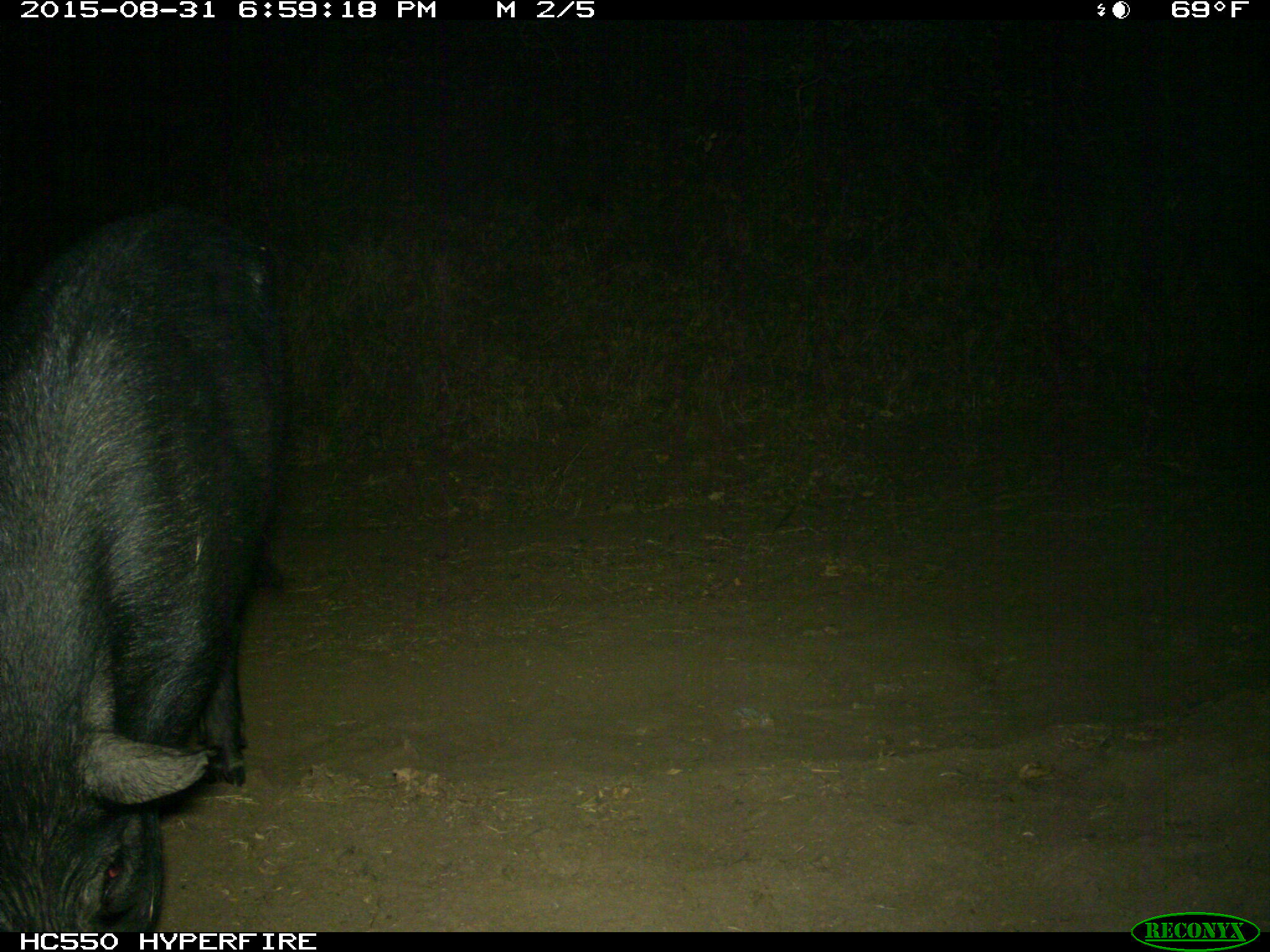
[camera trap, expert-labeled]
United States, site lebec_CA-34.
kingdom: Animalia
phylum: Chordata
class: Mammalia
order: Artiodactyla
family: Suidae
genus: Sus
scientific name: Sus scrofa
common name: wild boar